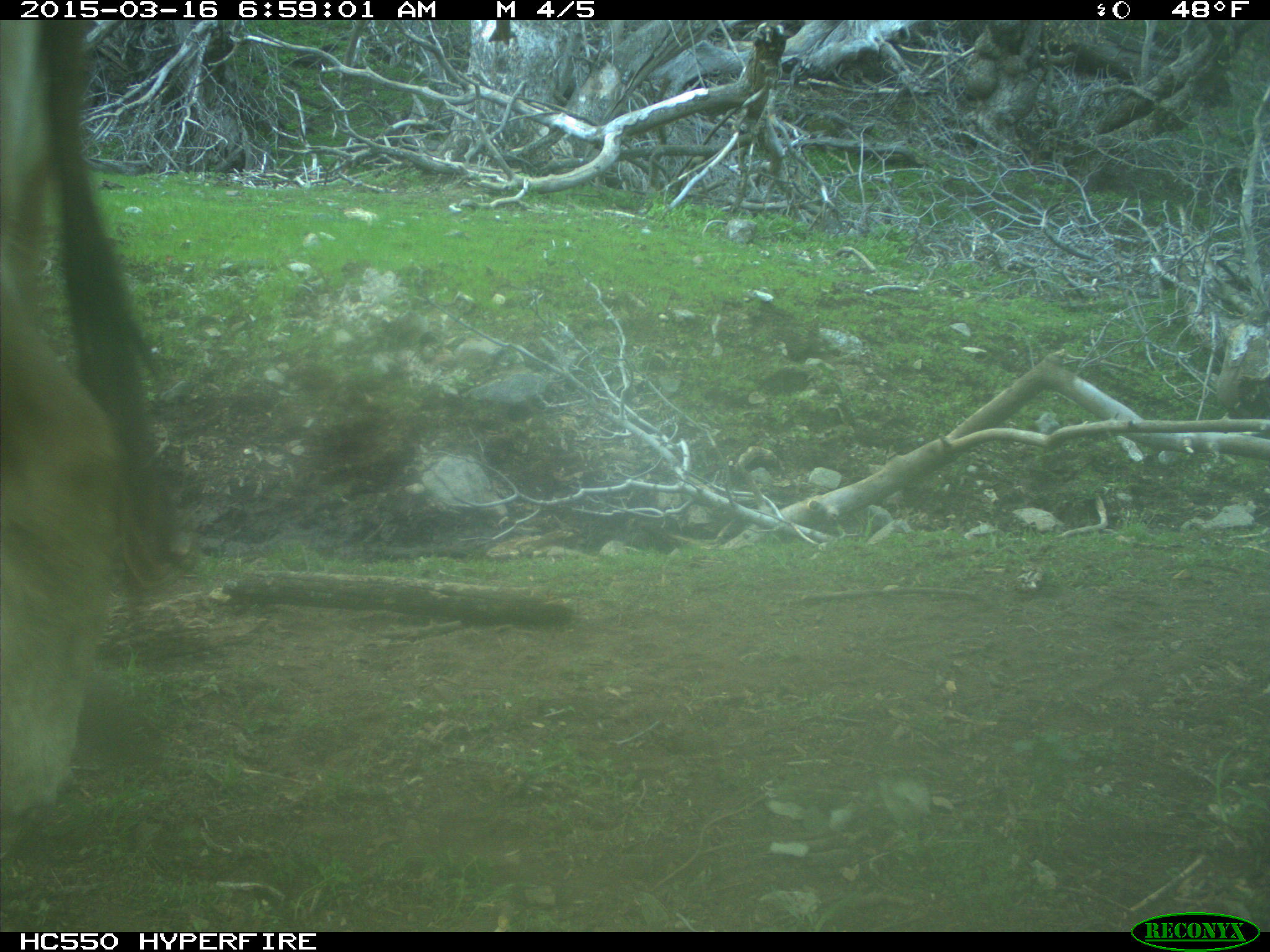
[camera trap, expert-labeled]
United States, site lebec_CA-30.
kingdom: Animalia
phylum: Chordata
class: Mammalia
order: Artiodactyla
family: Bovidae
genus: Bos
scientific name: Bos taurus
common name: domestic cow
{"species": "Bos taurus (domestic cow)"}